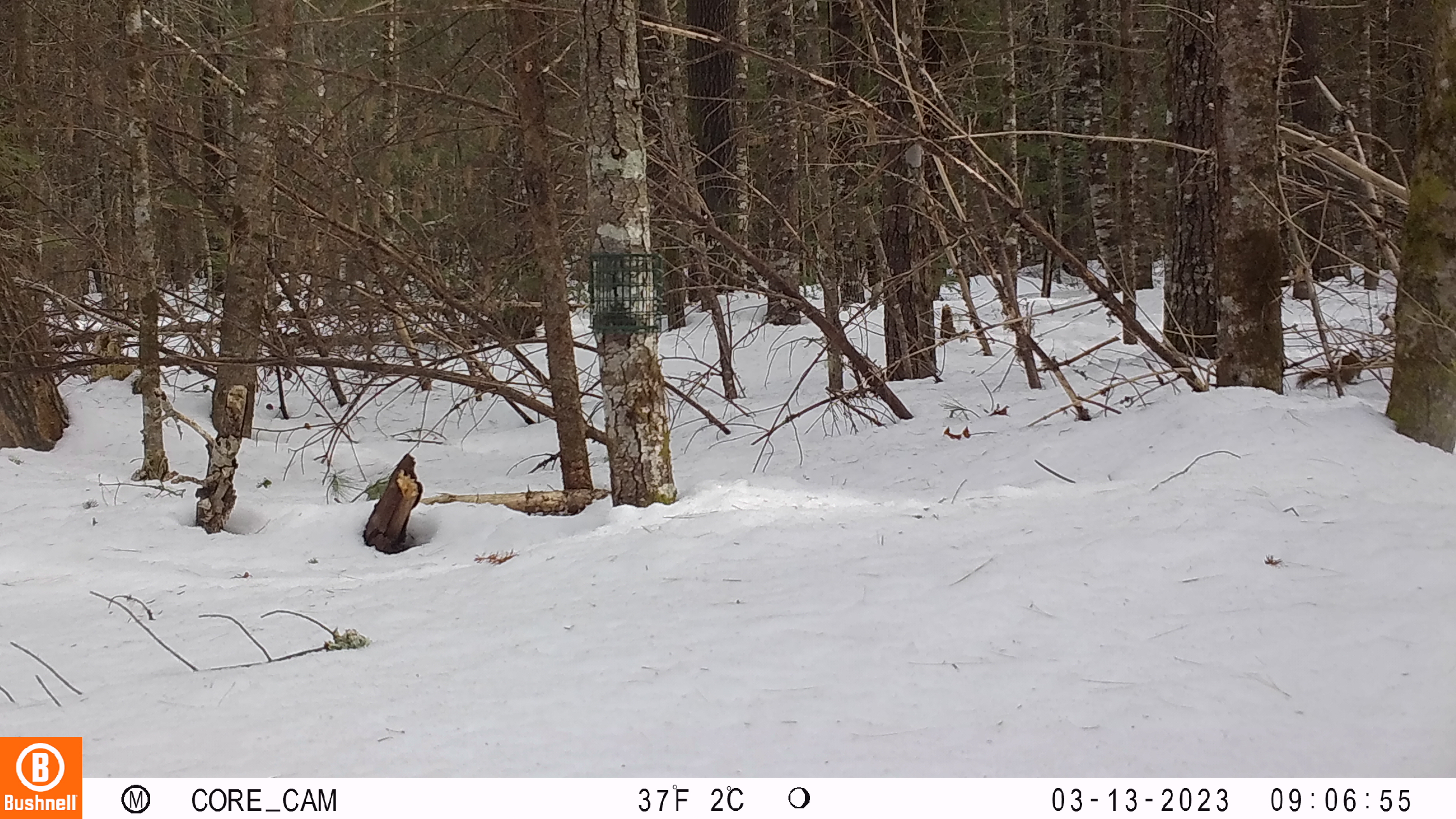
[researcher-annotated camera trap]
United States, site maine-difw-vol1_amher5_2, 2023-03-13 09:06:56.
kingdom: Animalia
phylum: Chordata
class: Mammalia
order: Rodentia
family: Sciuridae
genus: Tamiasciurus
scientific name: Tamiasciurus hudsonicus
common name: red squirrel